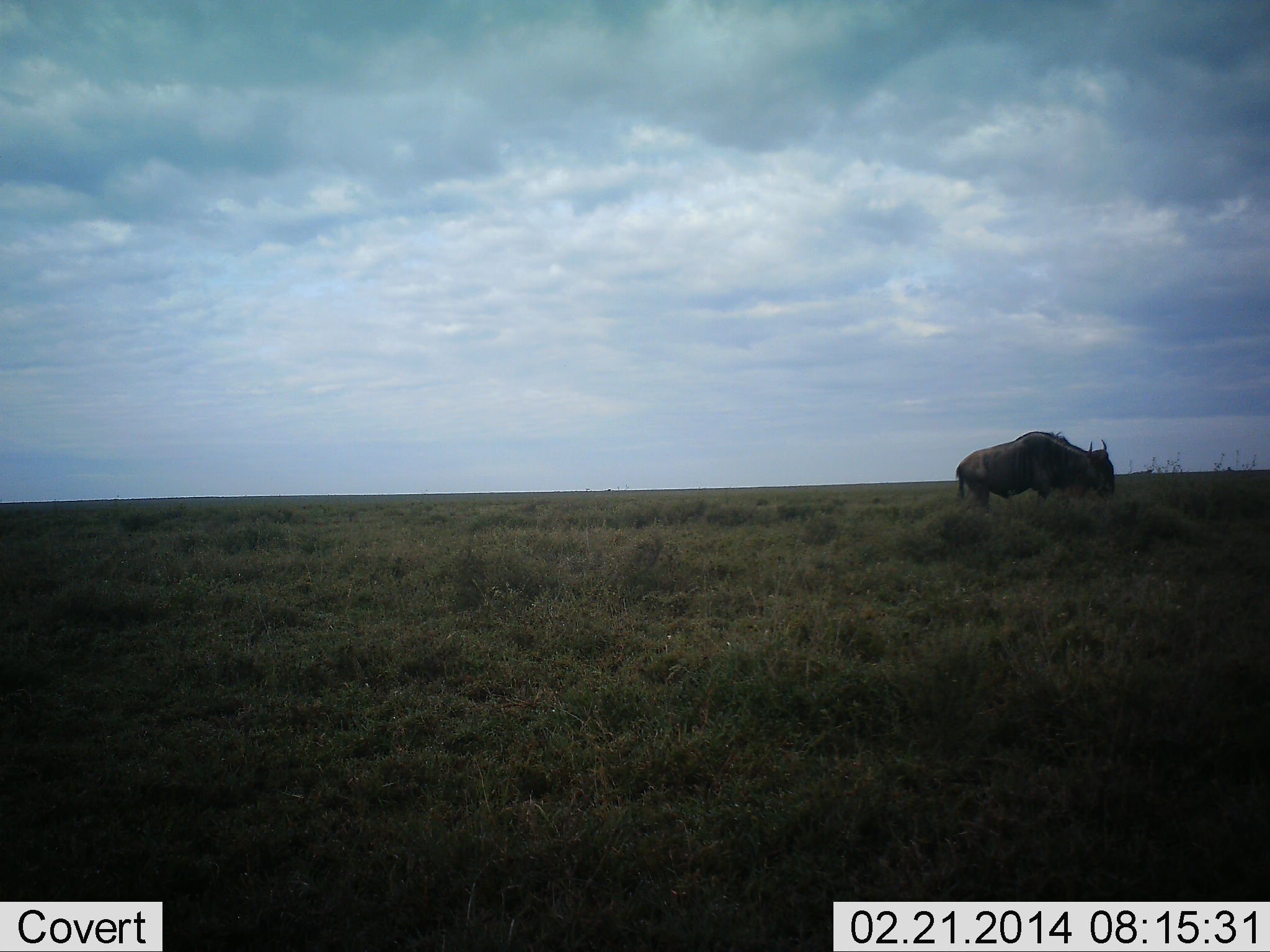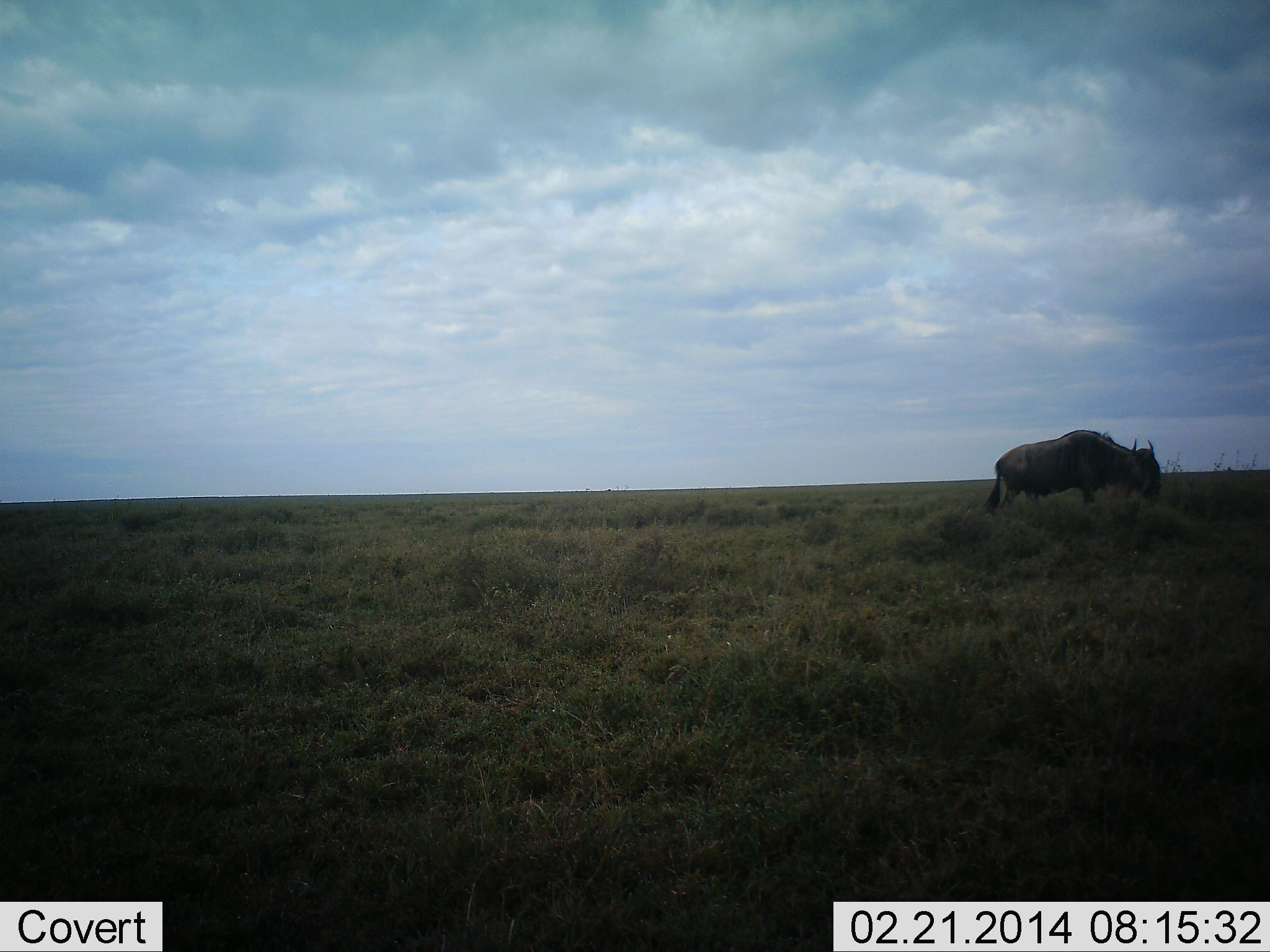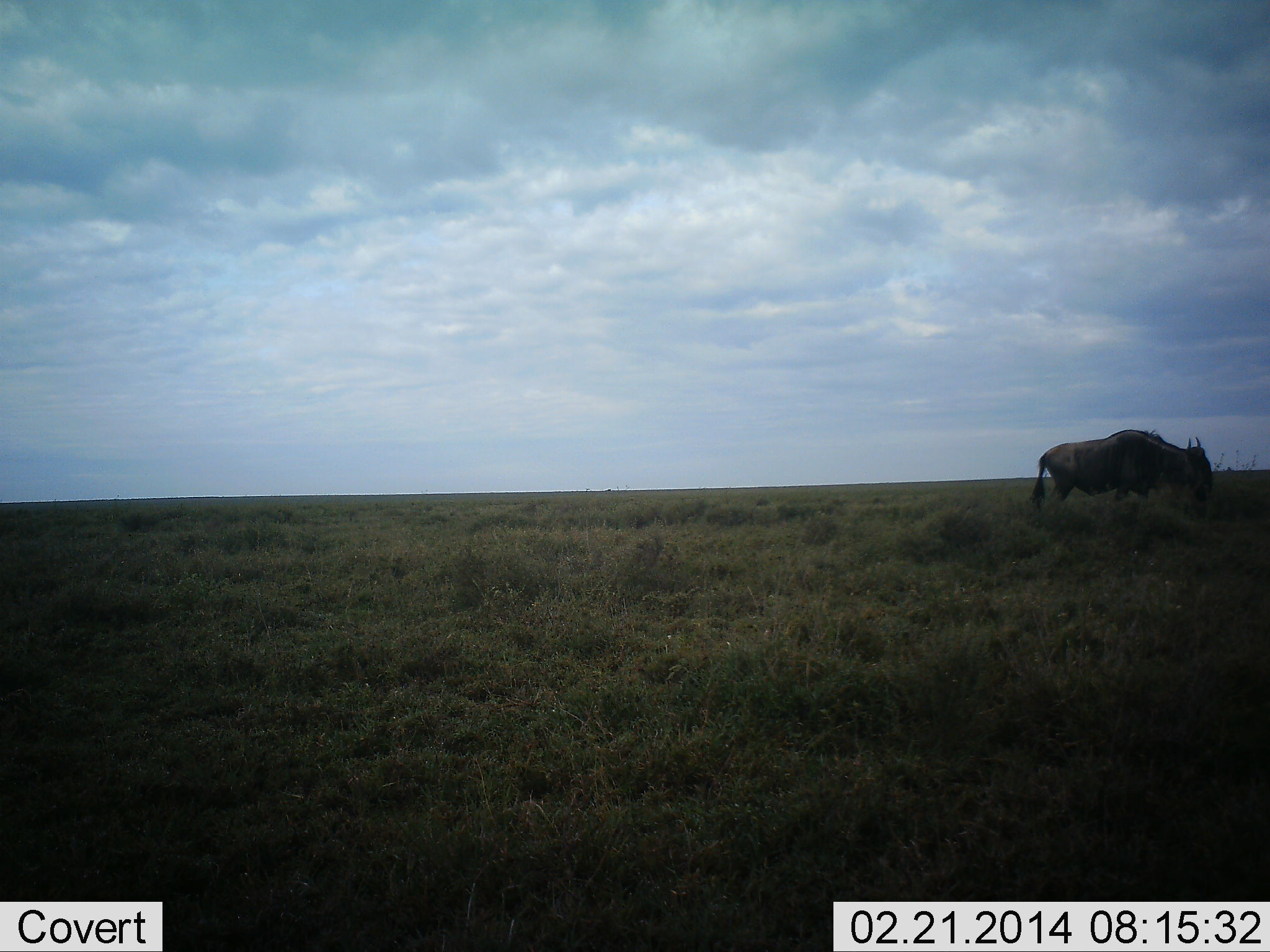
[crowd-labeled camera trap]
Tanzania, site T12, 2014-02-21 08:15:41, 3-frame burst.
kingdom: Animalia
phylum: Chordata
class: Mammalia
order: Artiodactyla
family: Bovidae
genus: Connochaetes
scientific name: Connochaetes taurinus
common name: blue wildebeest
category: wildebeest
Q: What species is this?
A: Wildebeest (blue wildebeest) (Connochaetes taurinus).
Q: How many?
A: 1.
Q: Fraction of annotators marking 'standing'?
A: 0%.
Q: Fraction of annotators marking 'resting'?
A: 0%.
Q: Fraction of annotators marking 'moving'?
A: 90%.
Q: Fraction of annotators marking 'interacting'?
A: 0%.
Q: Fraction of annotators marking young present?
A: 0%.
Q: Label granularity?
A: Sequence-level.